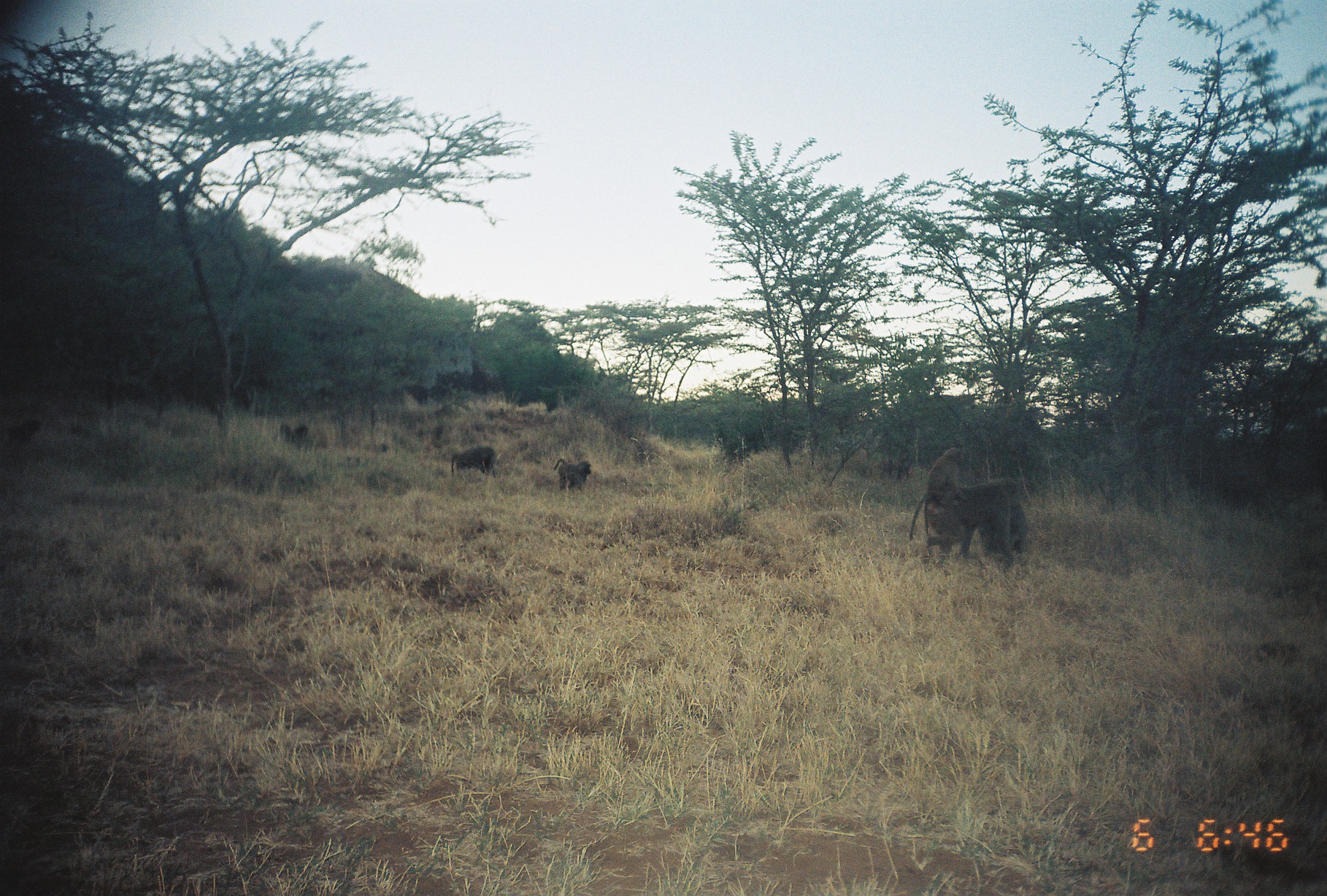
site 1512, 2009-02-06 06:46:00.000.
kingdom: Animalia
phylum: Chordata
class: Mammalia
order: Primates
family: Cercopithecidae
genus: Papio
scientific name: Papio anubis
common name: olive baboon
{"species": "Papio anubis (olive baboon)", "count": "5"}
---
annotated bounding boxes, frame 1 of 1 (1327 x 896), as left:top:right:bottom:
papio anubis: 924:476:1022:568; 908:448:968:541; 977:499:1027:553; 451:445:497:478; 553:457:592:490; 4:417:42:446; 279:423:307:445